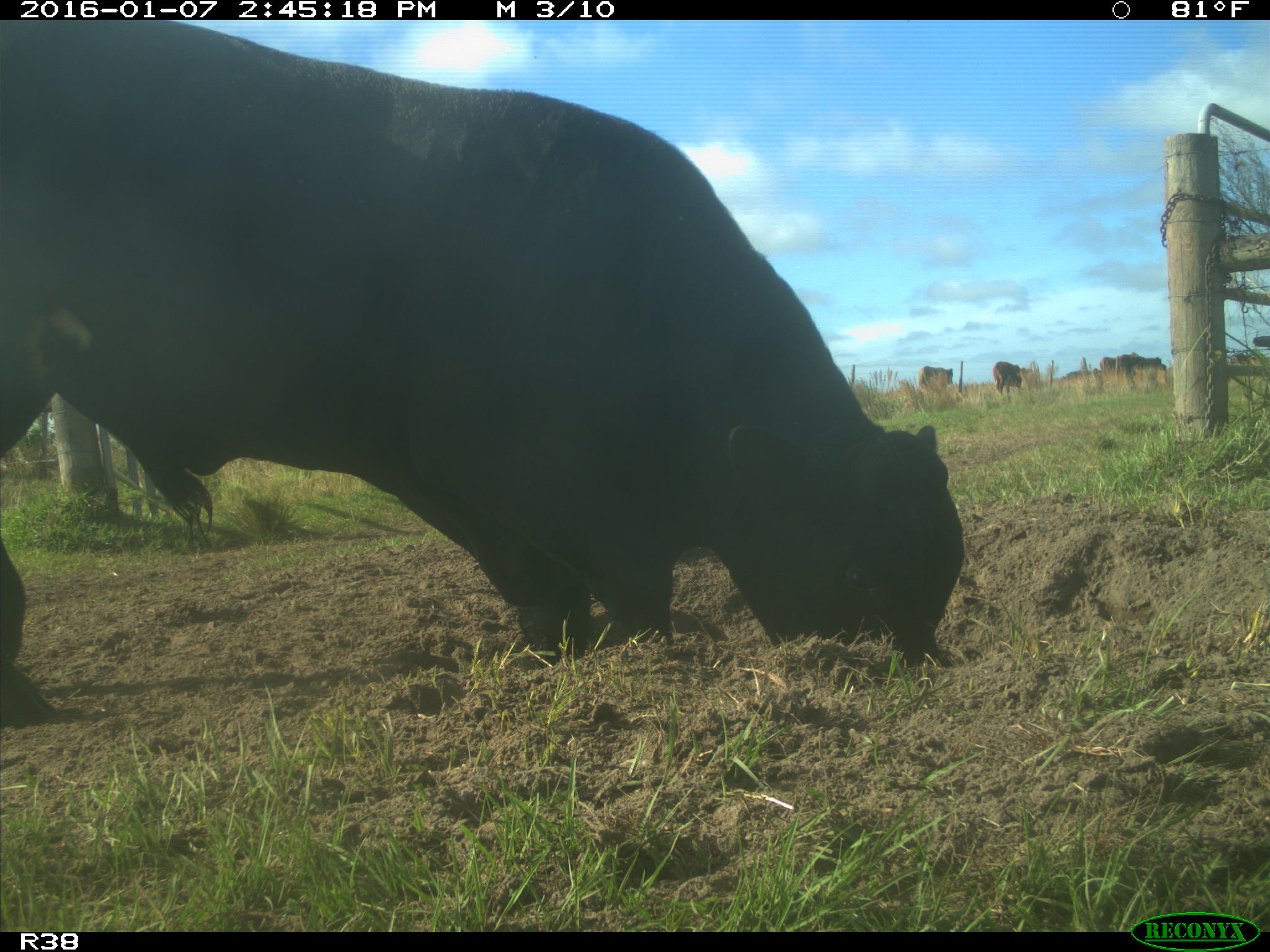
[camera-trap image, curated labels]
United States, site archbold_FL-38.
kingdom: Animalia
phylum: Chordata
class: Mammalia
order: Artiodactyla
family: Bovidae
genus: Bos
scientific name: Bos taurus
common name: domestic cow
Bos taurus (domestic cow).